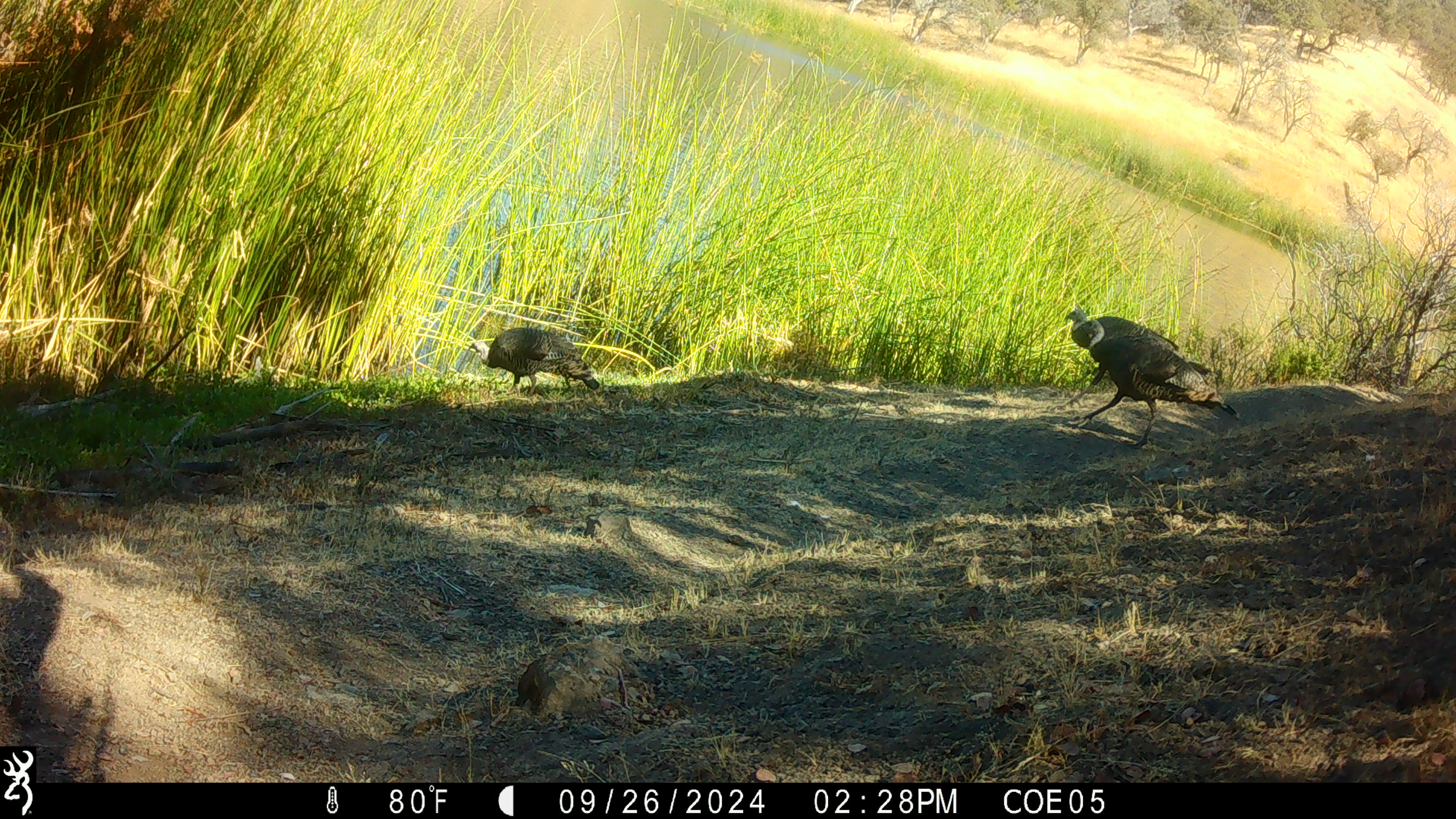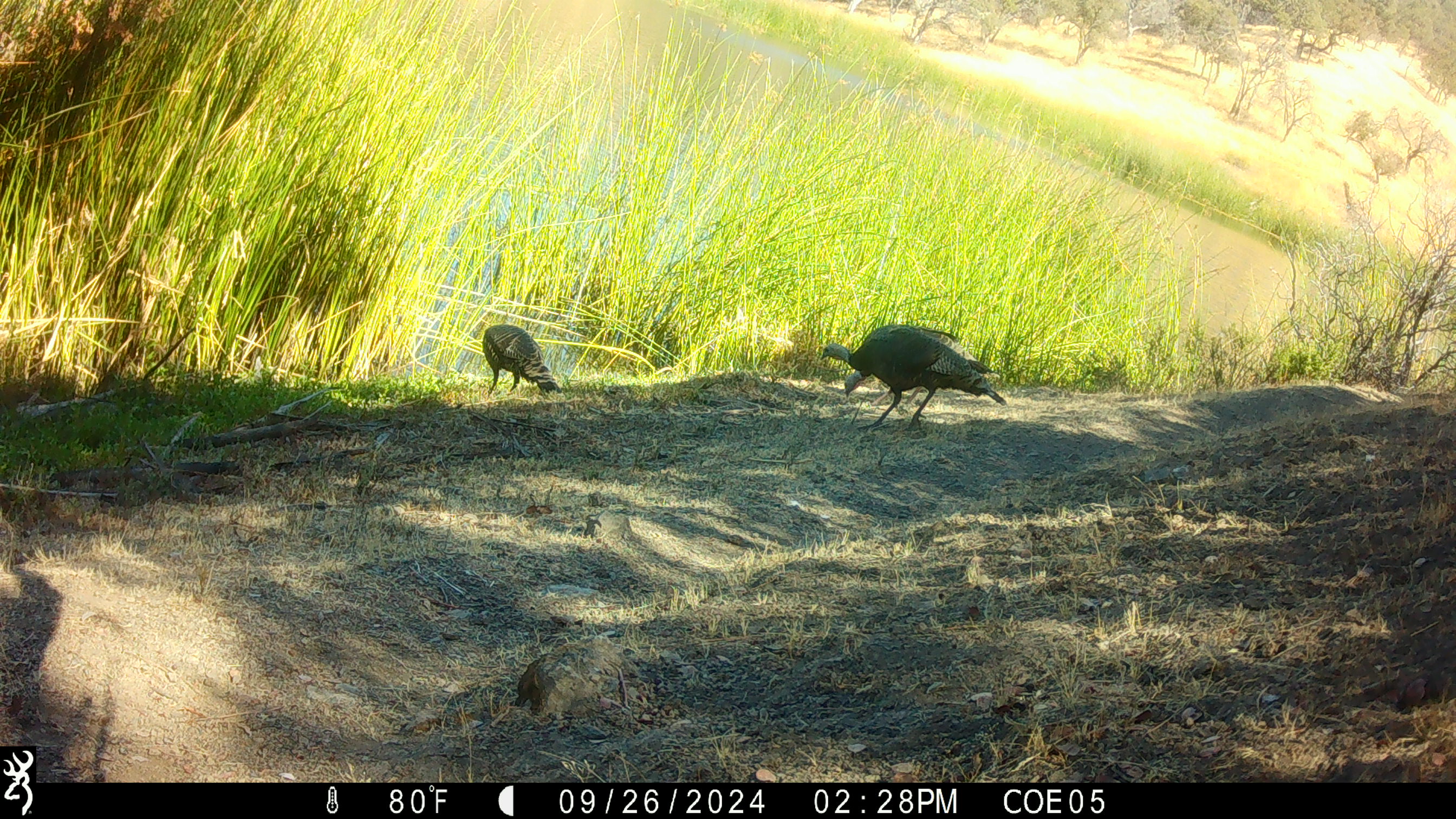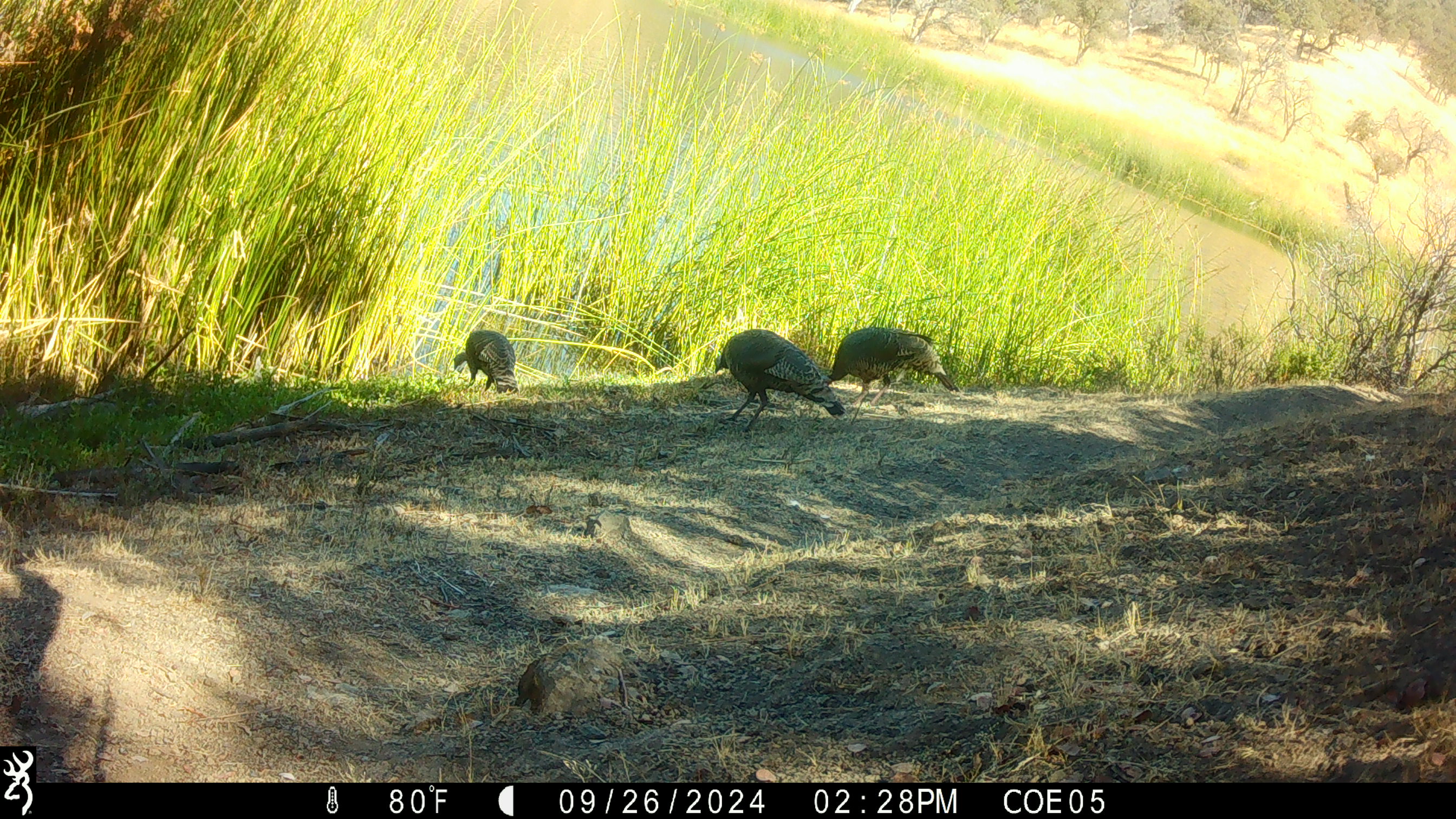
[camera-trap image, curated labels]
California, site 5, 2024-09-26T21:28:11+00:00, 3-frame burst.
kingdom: Animalia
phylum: Chordata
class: Aves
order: Galliformes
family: Phasianidae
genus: Meleagris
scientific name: Meleagris gallopavo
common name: turkey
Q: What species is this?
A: Turkey (Meleagris gallopavo).